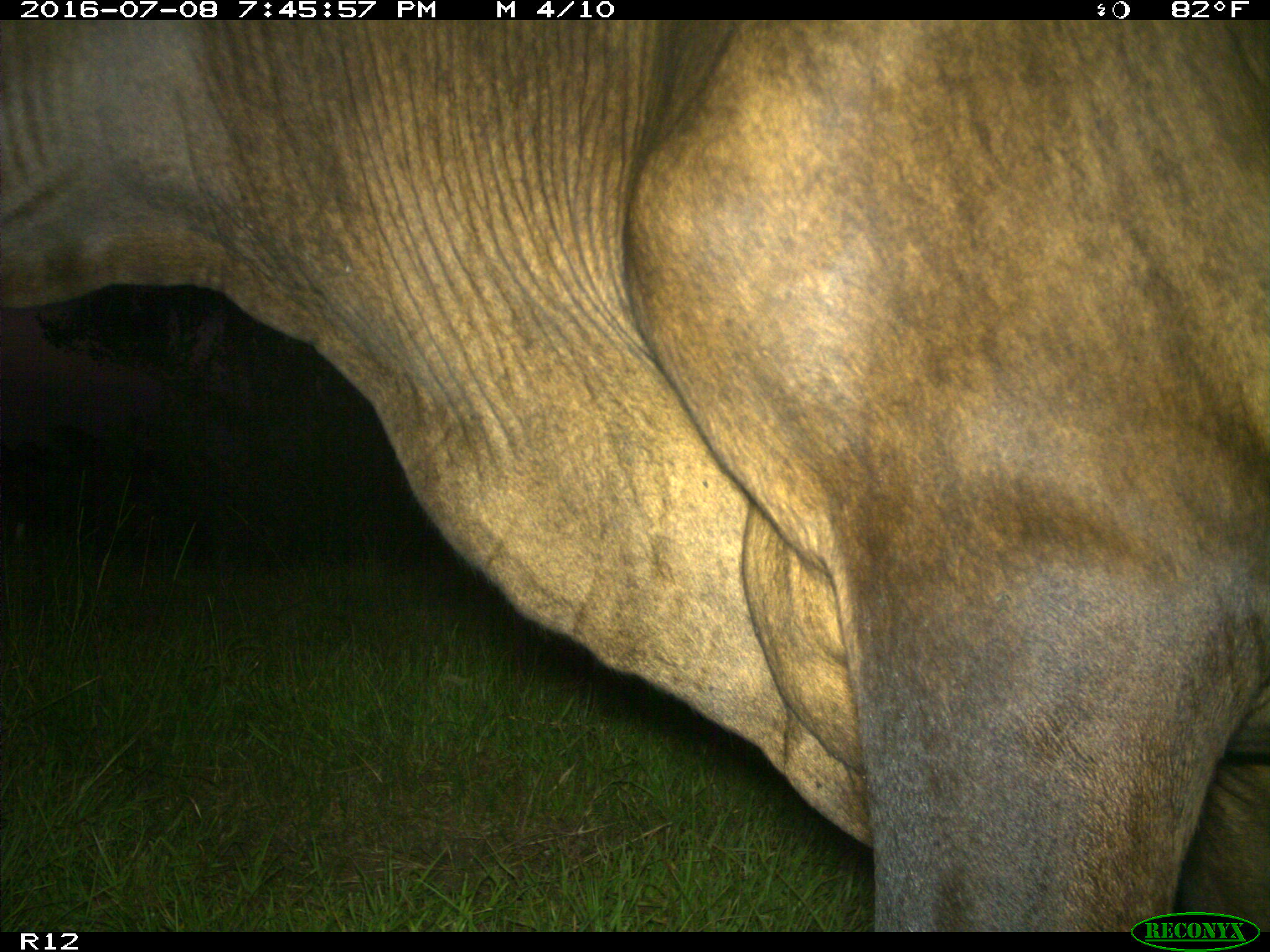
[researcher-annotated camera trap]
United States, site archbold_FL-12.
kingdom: Animalia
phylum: Chordata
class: Mammalia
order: Artiodactyla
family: Bovidae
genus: Bos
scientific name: Bos taurus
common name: domestic cow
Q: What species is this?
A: Bos taurus (domestic cow).